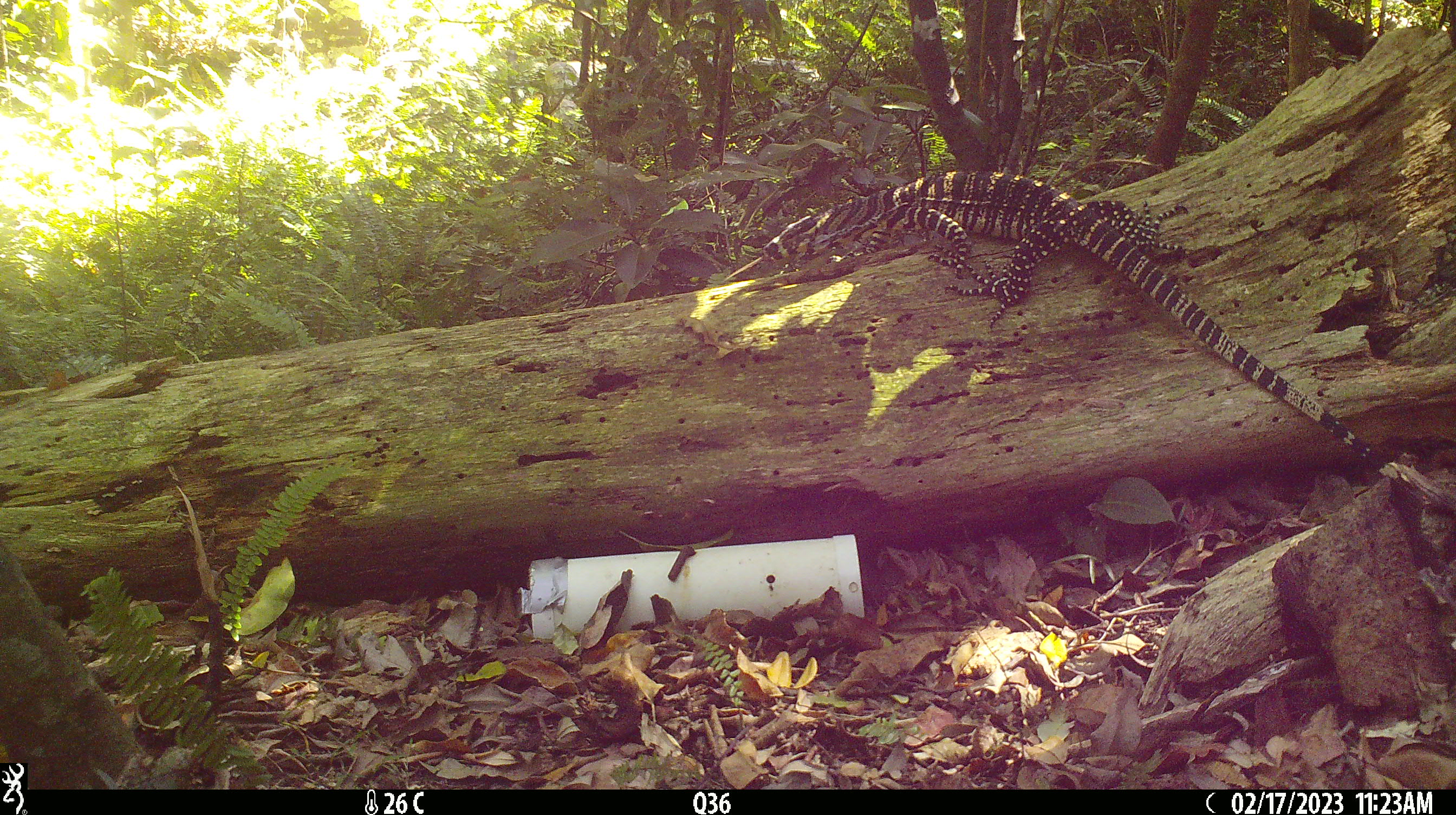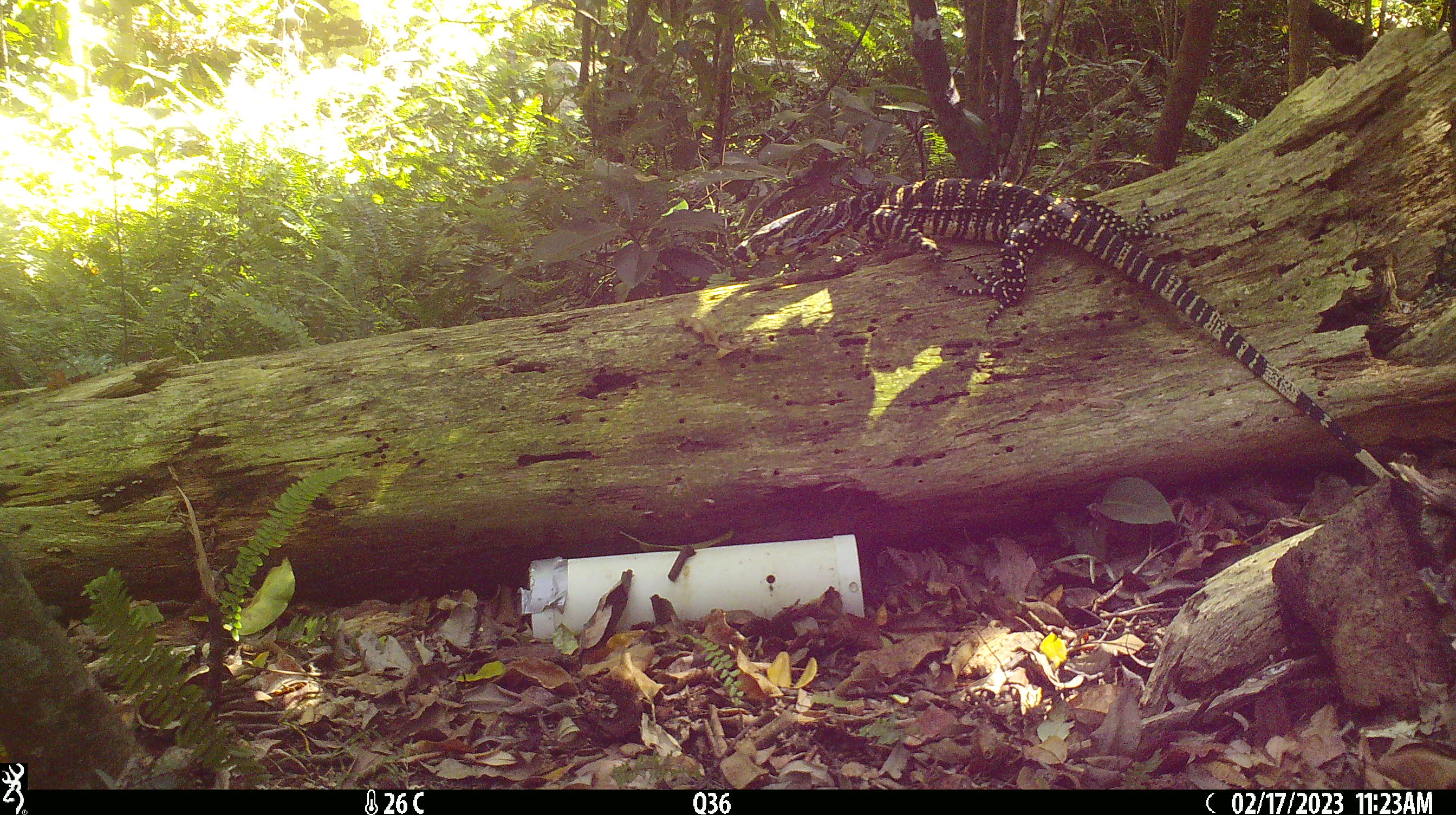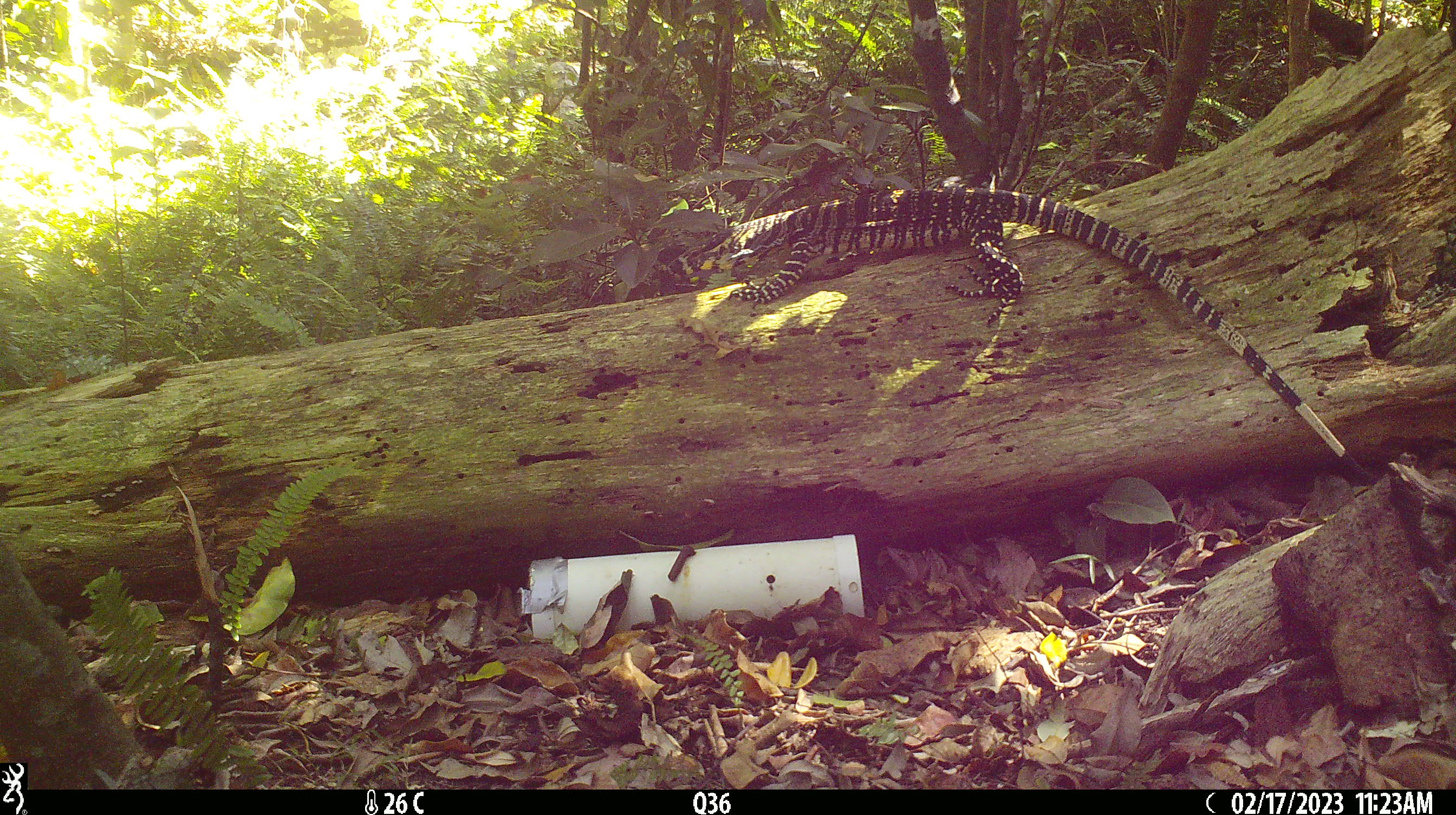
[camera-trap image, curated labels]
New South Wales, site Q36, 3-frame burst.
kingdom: Animalia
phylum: Chordata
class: Reptilia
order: Squamata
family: Varanidae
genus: Varanus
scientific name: Varanus varius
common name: lace monitor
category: goanna